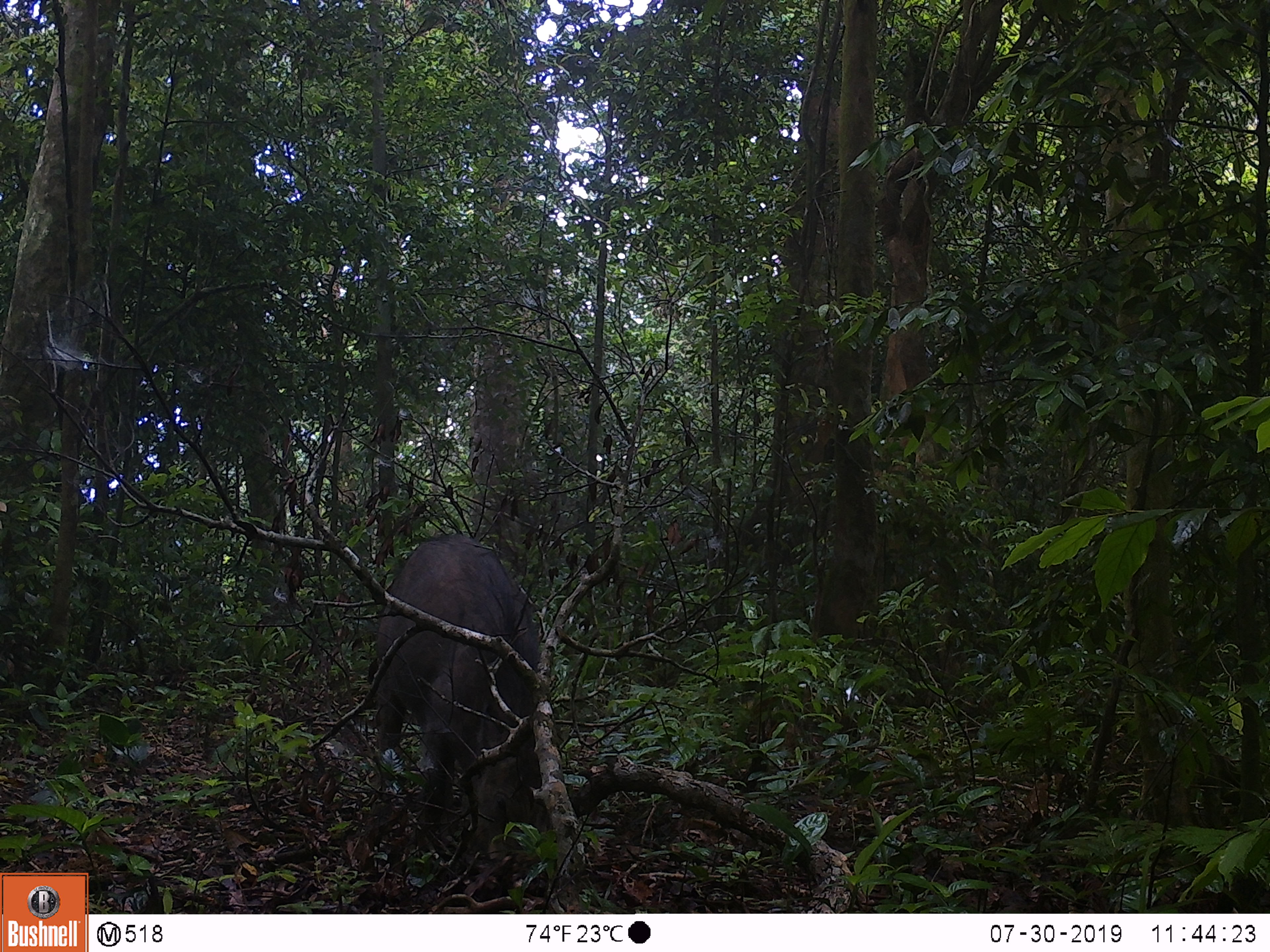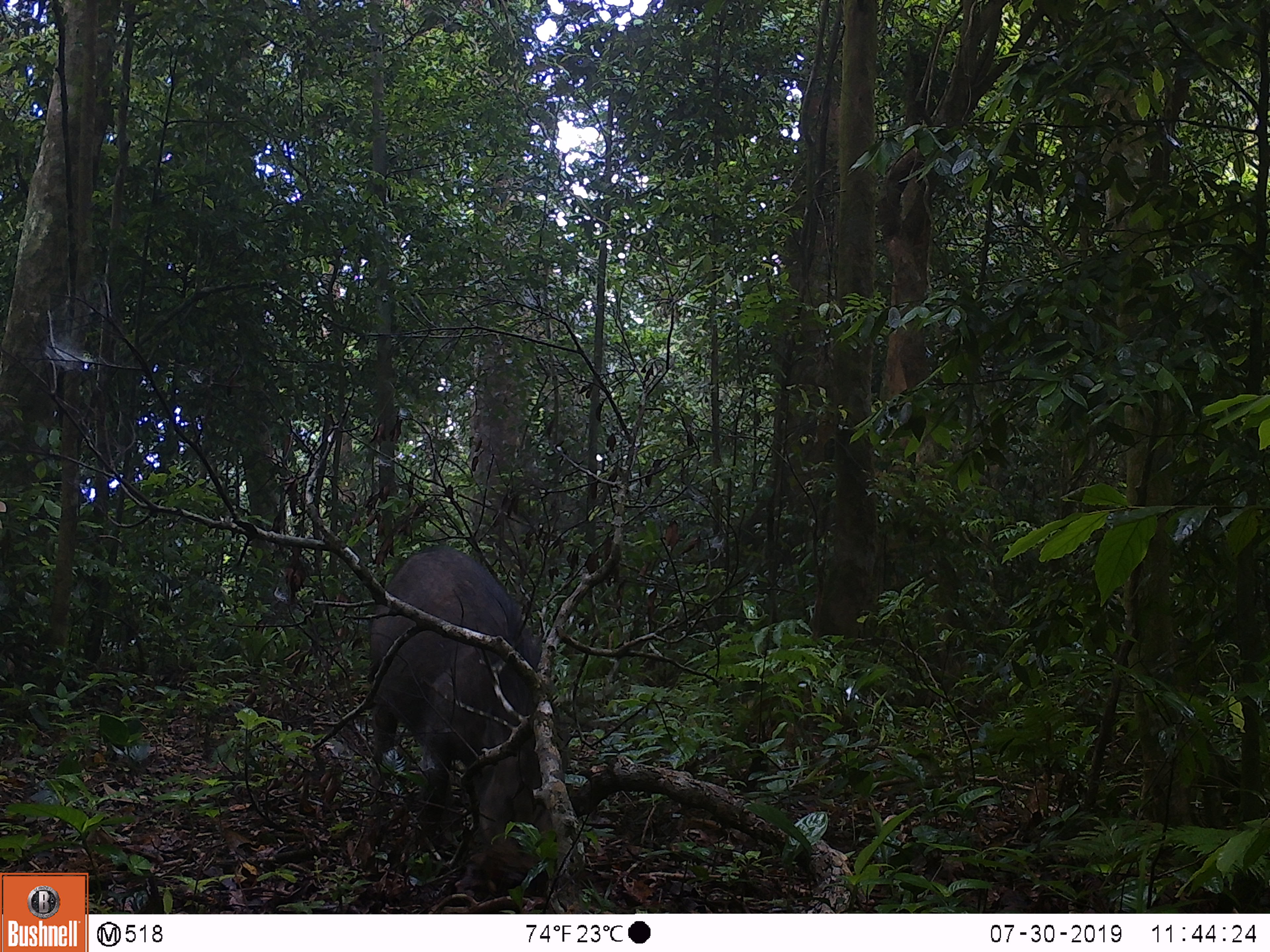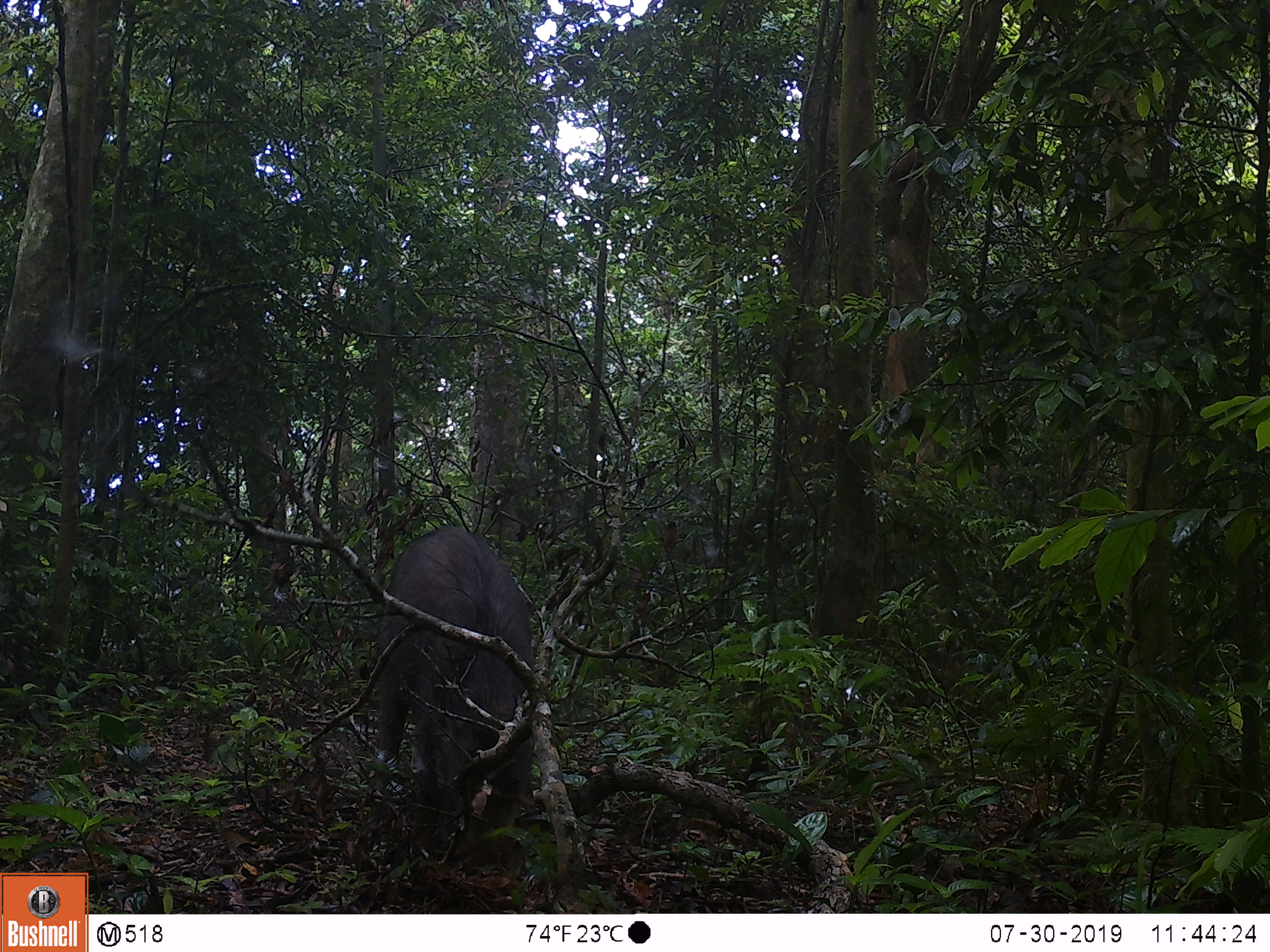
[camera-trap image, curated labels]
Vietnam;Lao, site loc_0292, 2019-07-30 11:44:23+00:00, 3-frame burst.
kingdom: Animalia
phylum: Chordata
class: Mammalia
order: Artiodactyla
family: Suidae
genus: Sus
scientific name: Sus scrofa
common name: eurasian wild pig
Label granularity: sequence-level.